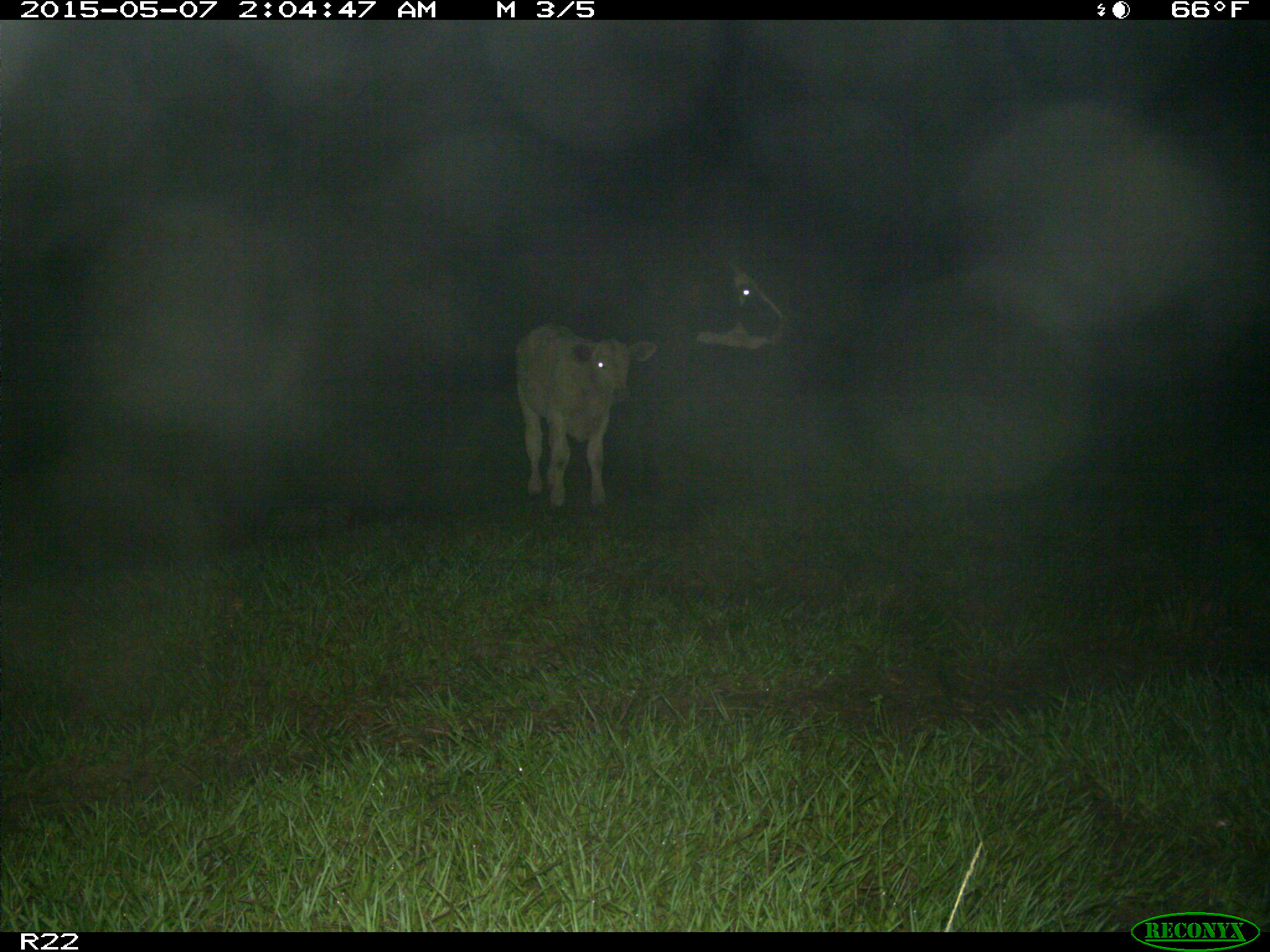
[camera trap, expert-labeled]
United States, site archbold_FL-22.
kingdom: Animalia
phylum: Chordata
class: Mammalia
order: Artiodactyla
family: Bovidae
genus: Bos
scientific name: Bos taurus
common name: domestic cow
Bos taurus (domestic cow).